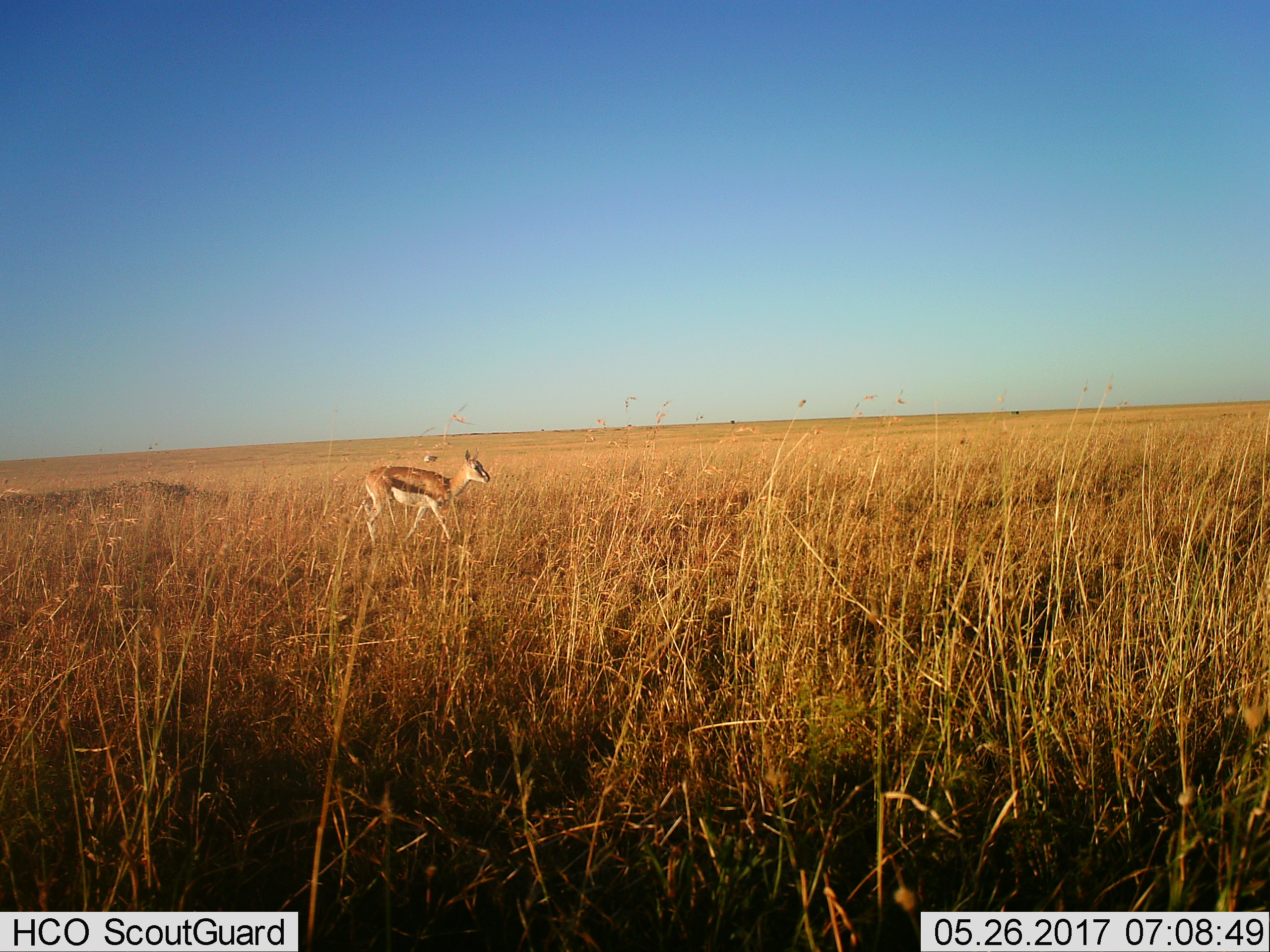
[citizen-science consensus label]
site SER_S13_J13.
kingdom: Animalia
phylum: Chordata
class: Mammalia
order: Artiodactyla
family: Bovidae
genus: Eudorcas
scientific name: Eudorcas thomsonii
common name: thomson's gazelle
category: gazellethomsons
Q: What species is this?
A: Gazellethomsons (thomson's gazelle) (Eudorcas thomsonii).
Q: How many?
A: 1.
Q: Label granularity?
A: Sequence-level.